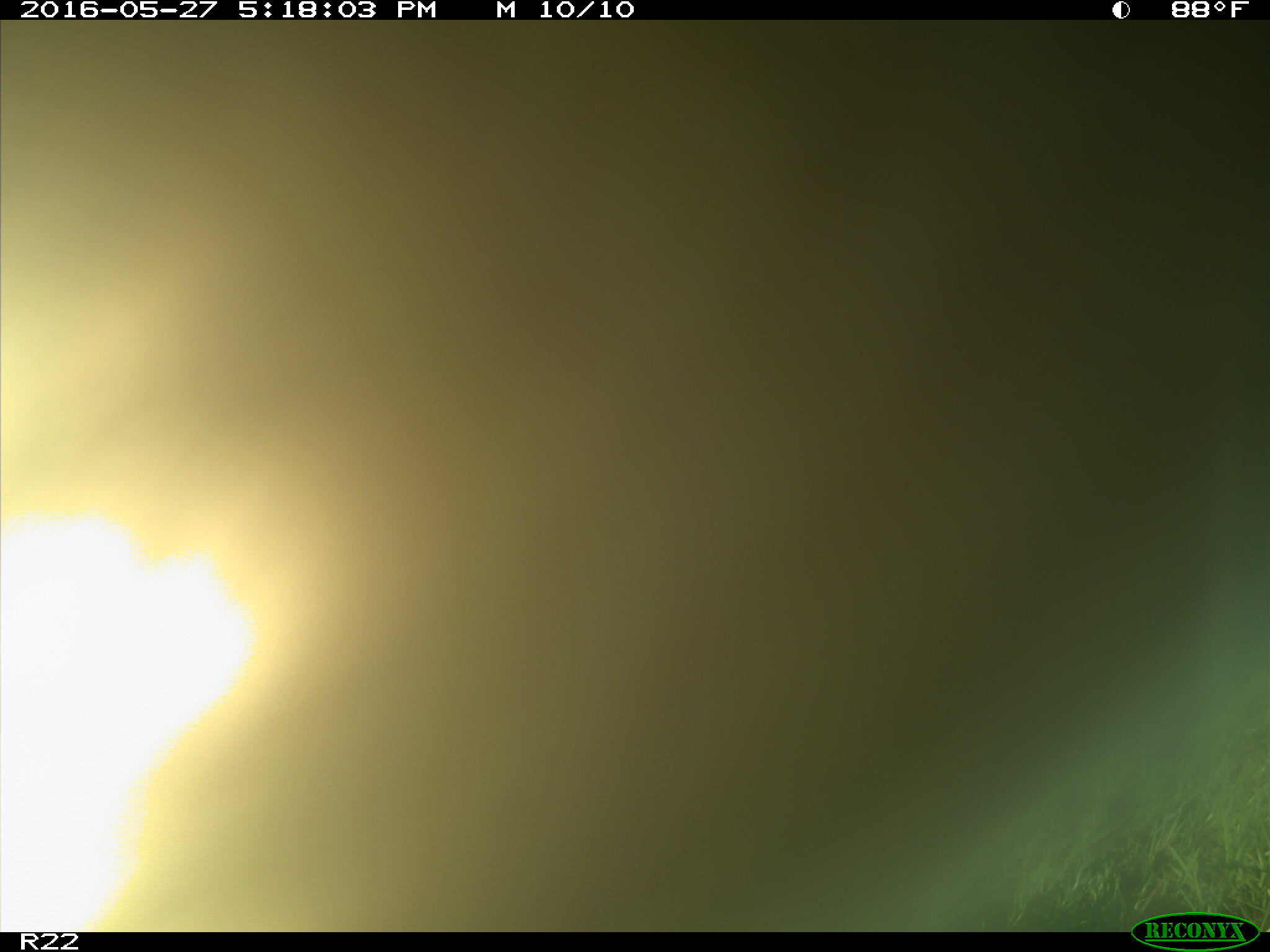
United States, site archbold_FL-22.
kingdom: Animalia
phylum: Chordata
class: Mammalia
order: Artiodactyla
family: Bovidae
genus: Bos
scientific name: Bos taurus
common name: domestic cow